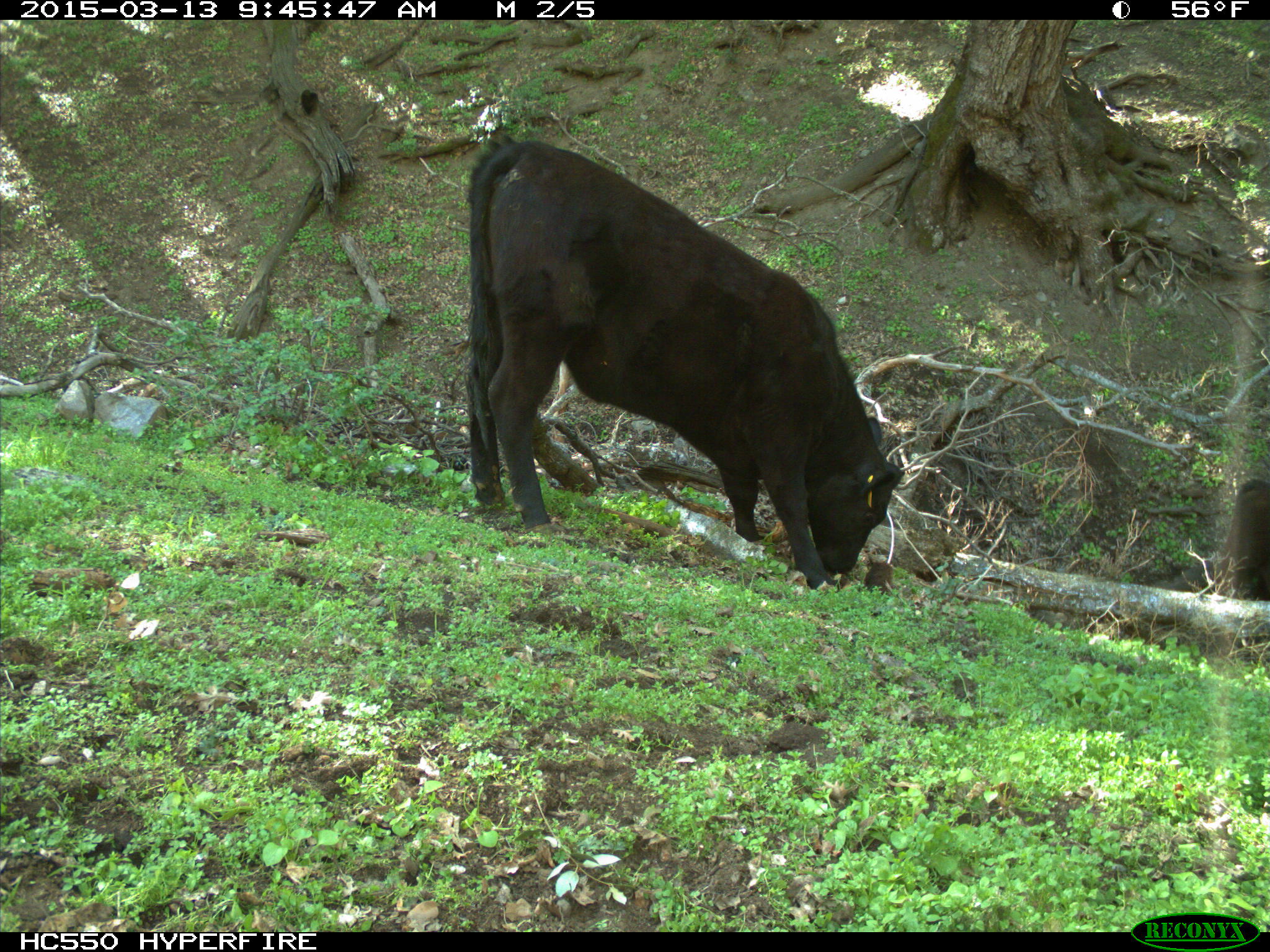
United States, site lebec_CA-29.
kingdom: Animalia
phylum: Chordata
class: Mammalia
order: Artiodactyla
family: Bovidae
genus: Bos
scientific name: Bos taurus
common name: domestic cow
Bos taurus (domestic cow).